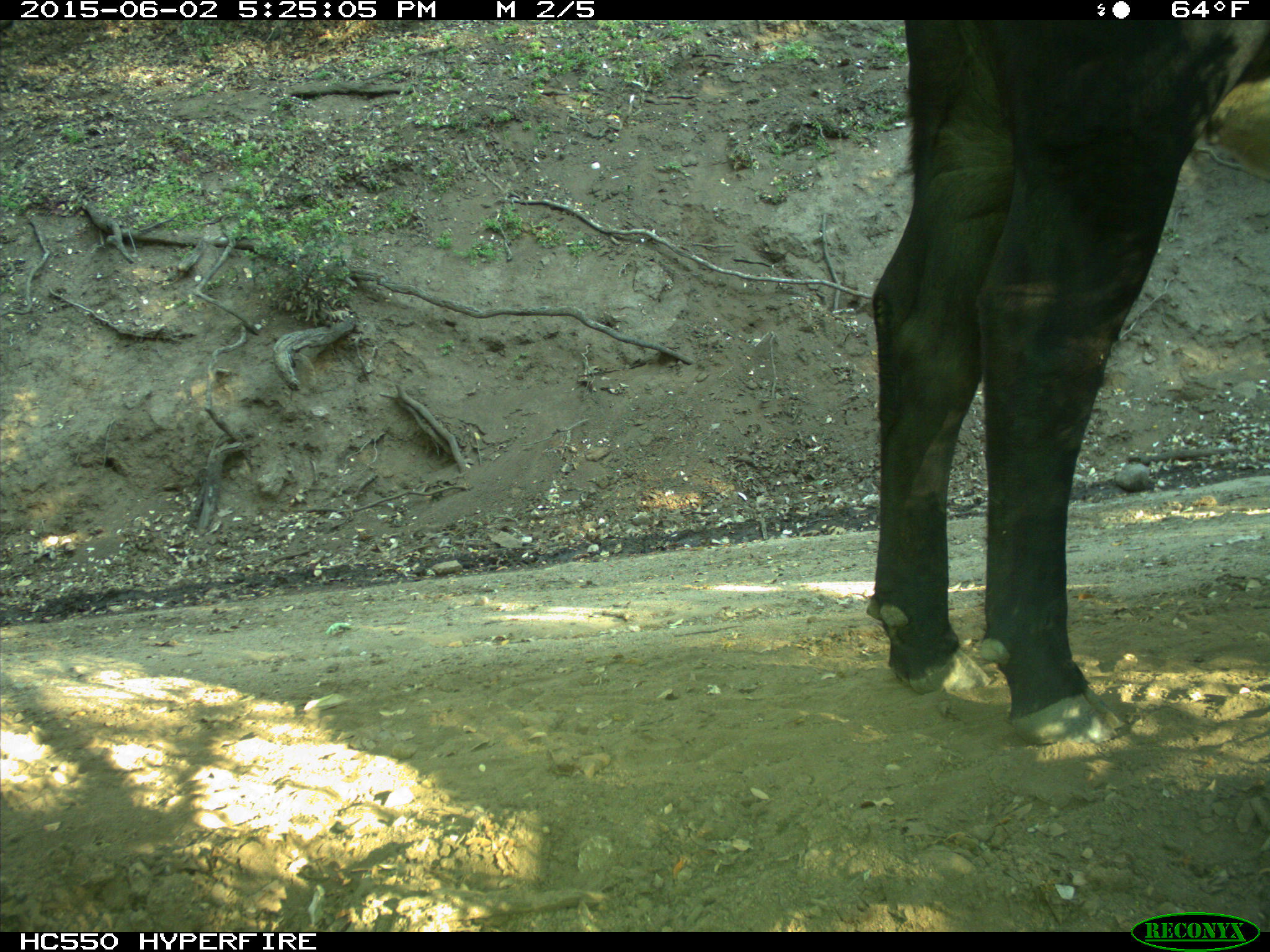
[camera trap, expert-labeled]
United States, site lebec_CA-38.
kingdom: Animalia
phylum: Chordata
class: Mammalia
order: Artiodactyla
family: Bovidae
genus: Bos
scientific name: Bos taurus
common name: domestic cow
Bos taurus (domestic cow).